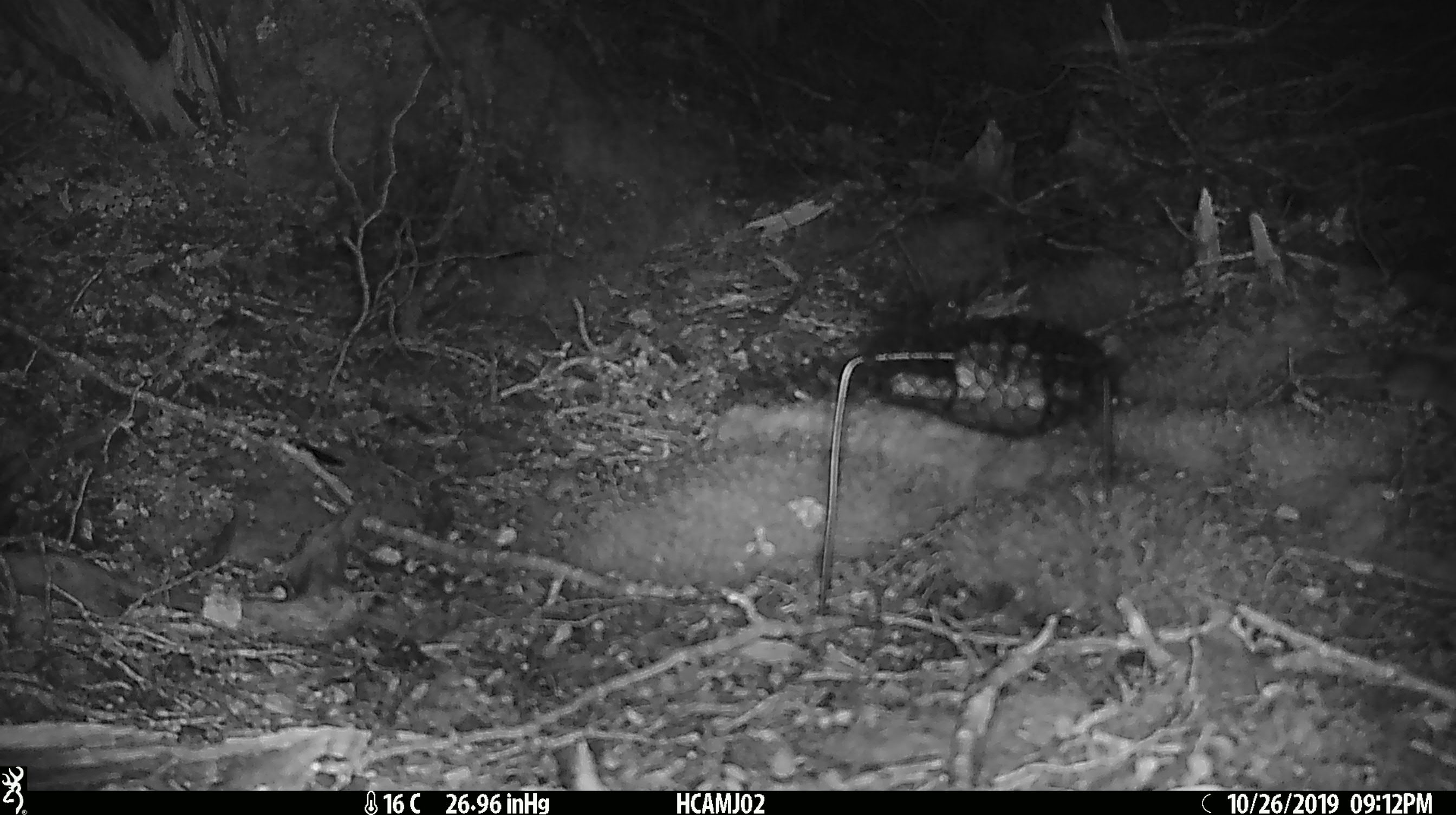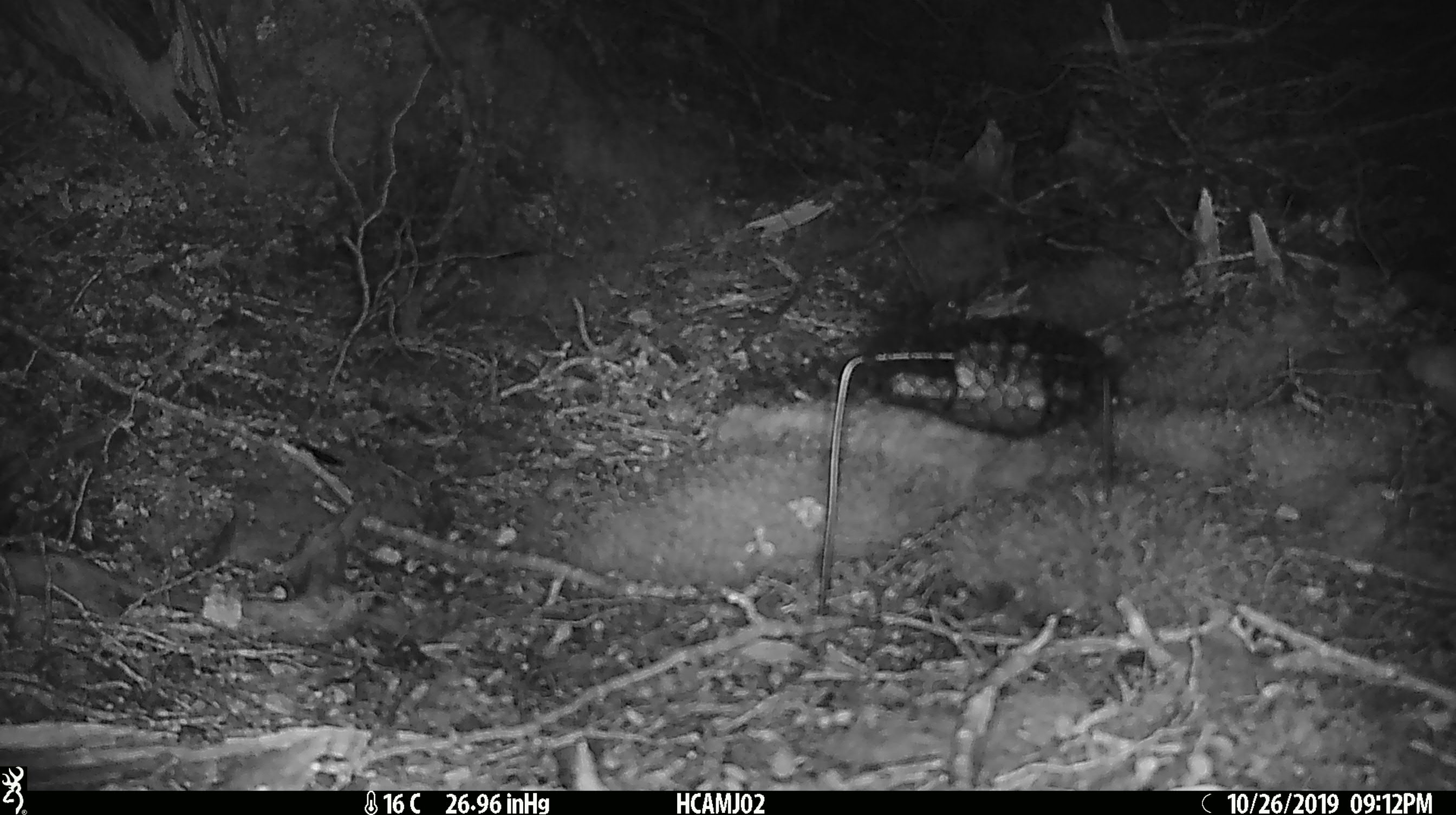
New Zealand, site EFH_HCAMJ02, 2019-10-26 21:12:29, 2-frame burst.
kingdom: Animalia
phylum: Chordata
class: Mammalia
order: Rodentia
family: Muridae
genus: Mus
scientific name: Mus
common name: mouse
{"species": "mouse (Mus)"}